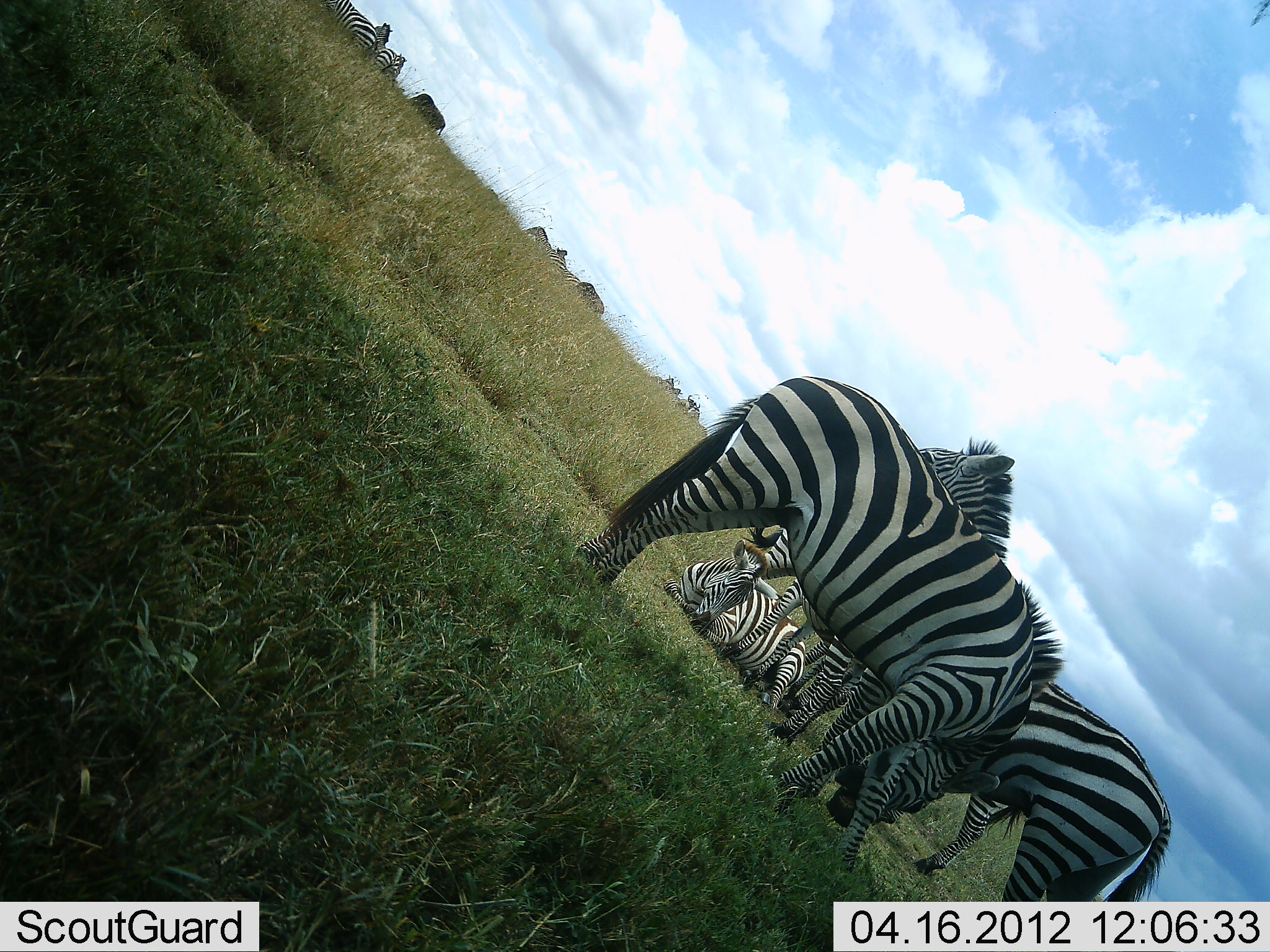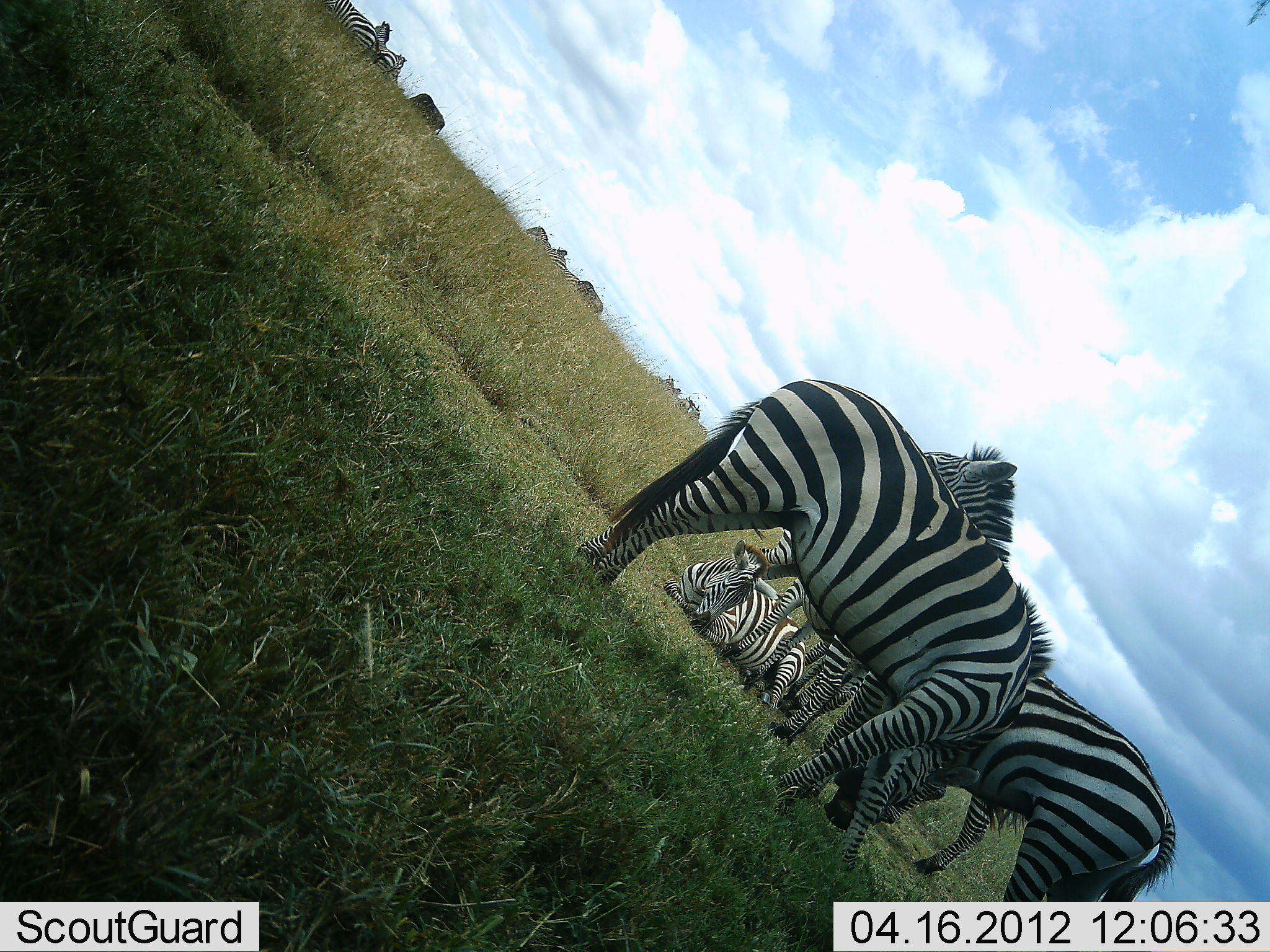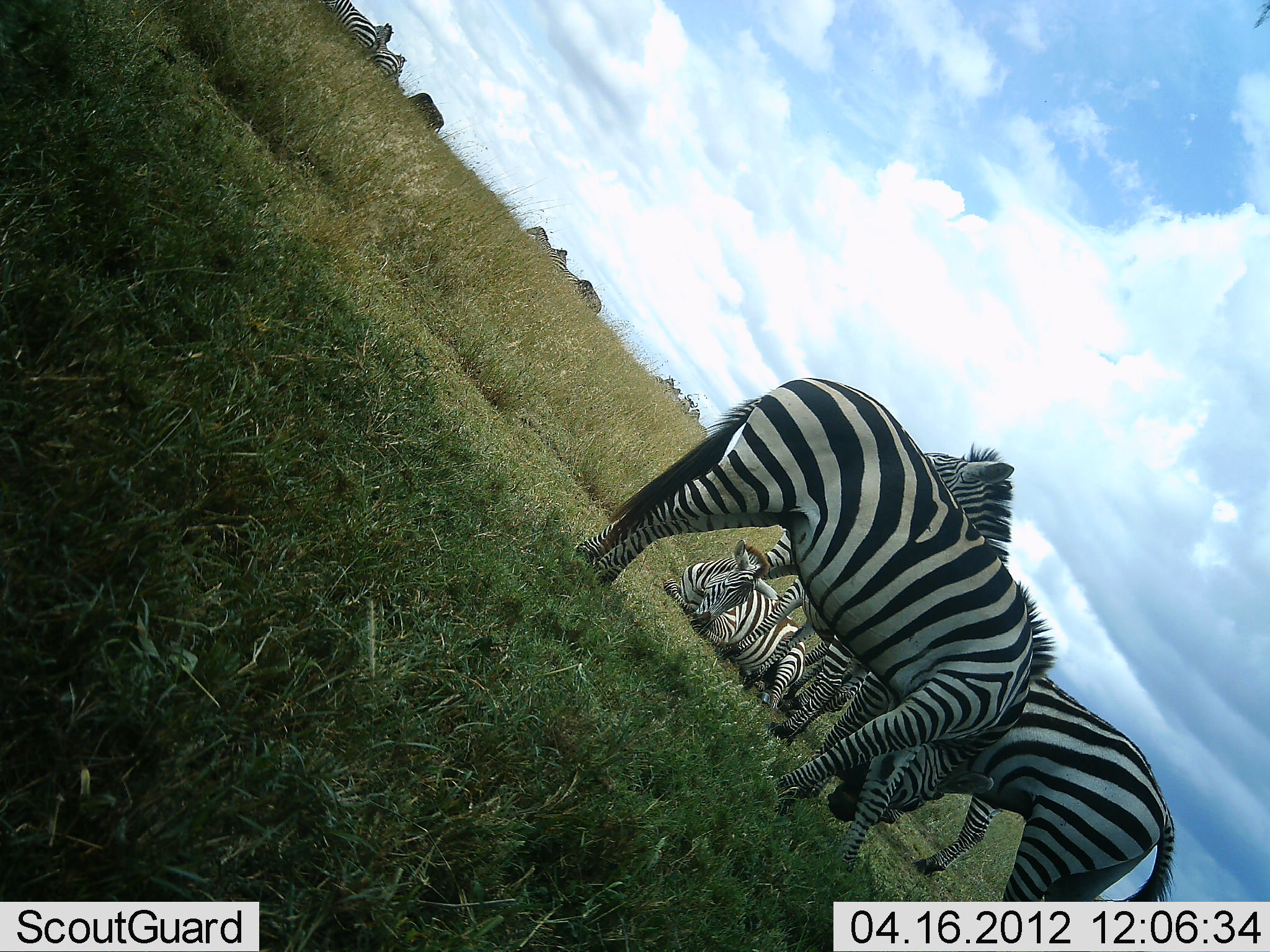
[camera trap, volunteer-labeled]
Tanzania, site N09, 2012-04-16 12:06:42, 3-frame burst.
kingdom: Animalia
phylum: Chordata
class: Mammalia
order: Perissodactyla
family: Equidae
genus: Equus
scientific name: Equus quagga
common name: plains zebra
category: zebra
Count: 7.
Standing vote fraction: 88%.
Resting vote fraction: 88%.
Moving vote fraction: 6%.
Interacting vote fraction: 12%.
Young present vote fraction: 6%.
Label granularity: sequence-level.